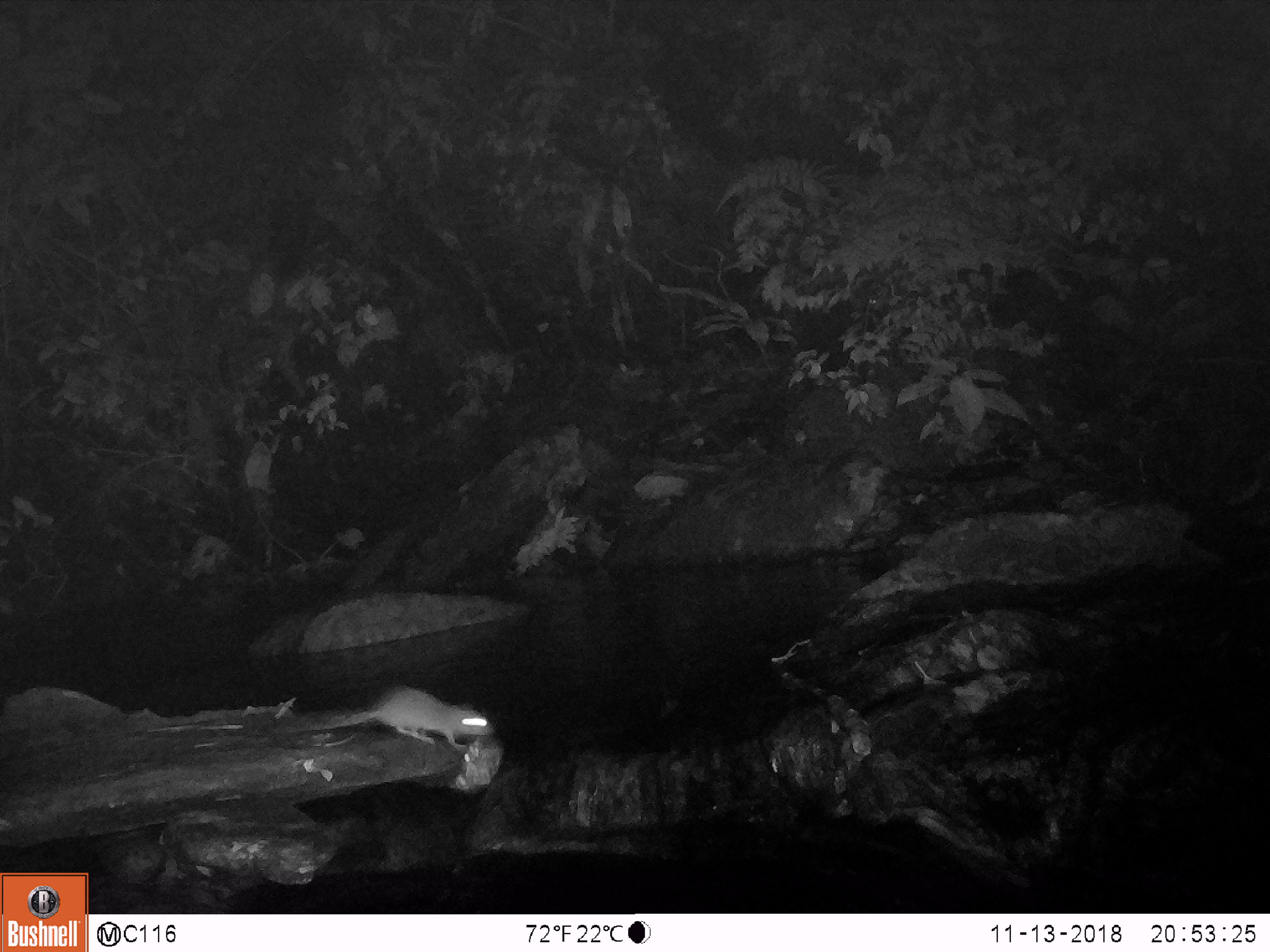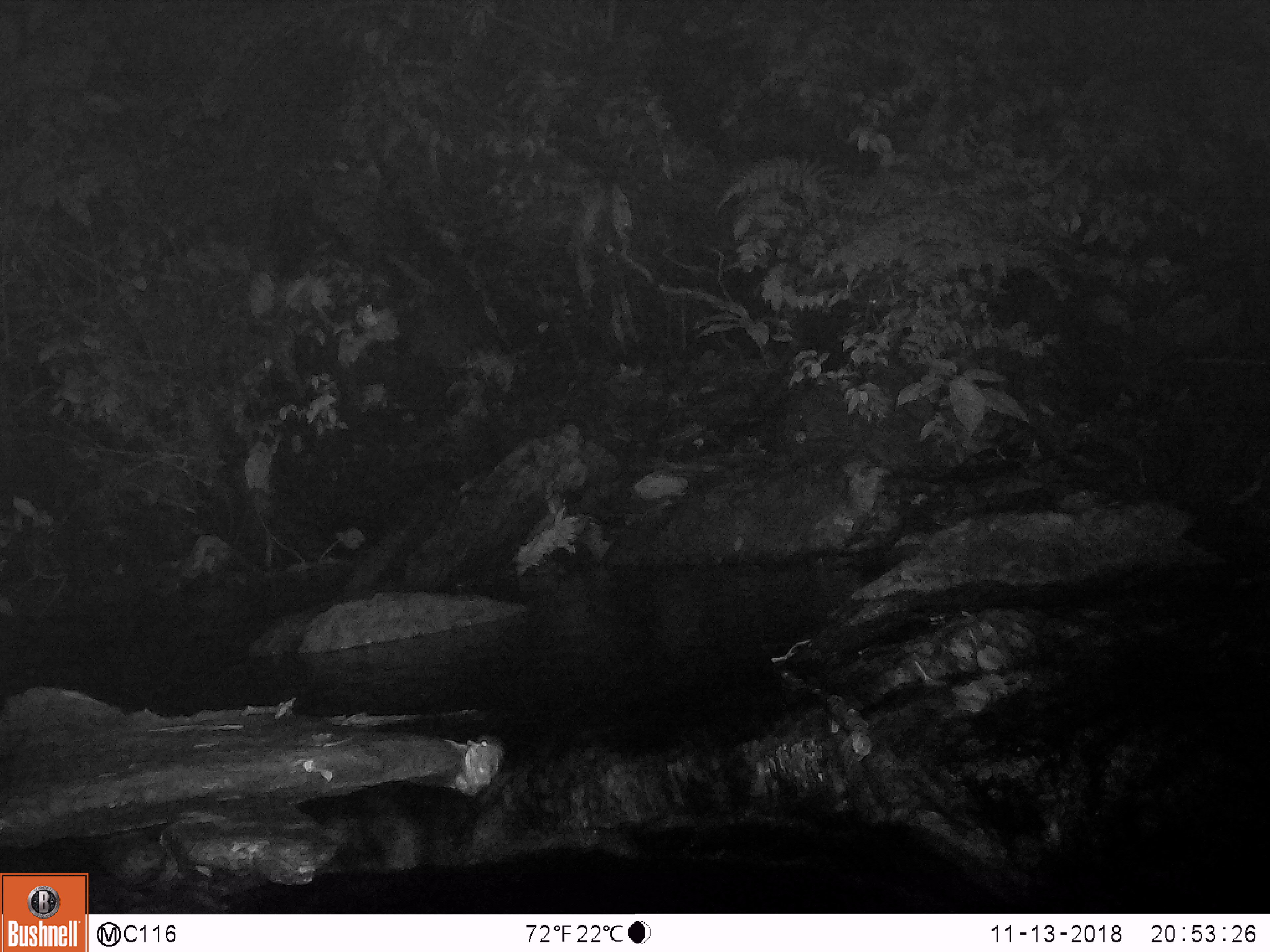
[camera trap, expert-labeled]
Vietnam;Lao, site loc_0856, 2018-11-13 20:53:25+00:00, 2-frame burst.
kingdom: Animalia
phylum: Chordata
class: Mammalia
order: Rodentia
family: Muridae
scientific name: Muridae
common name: old-world mice and rats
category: unidentified murid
Unidentified murid (old-world mice and rats) (Muridae). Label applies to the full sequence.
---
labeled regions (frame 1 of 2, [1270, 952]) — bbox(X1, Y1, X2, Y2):
unidentified murid: bbox(273, 684, 496, 747)